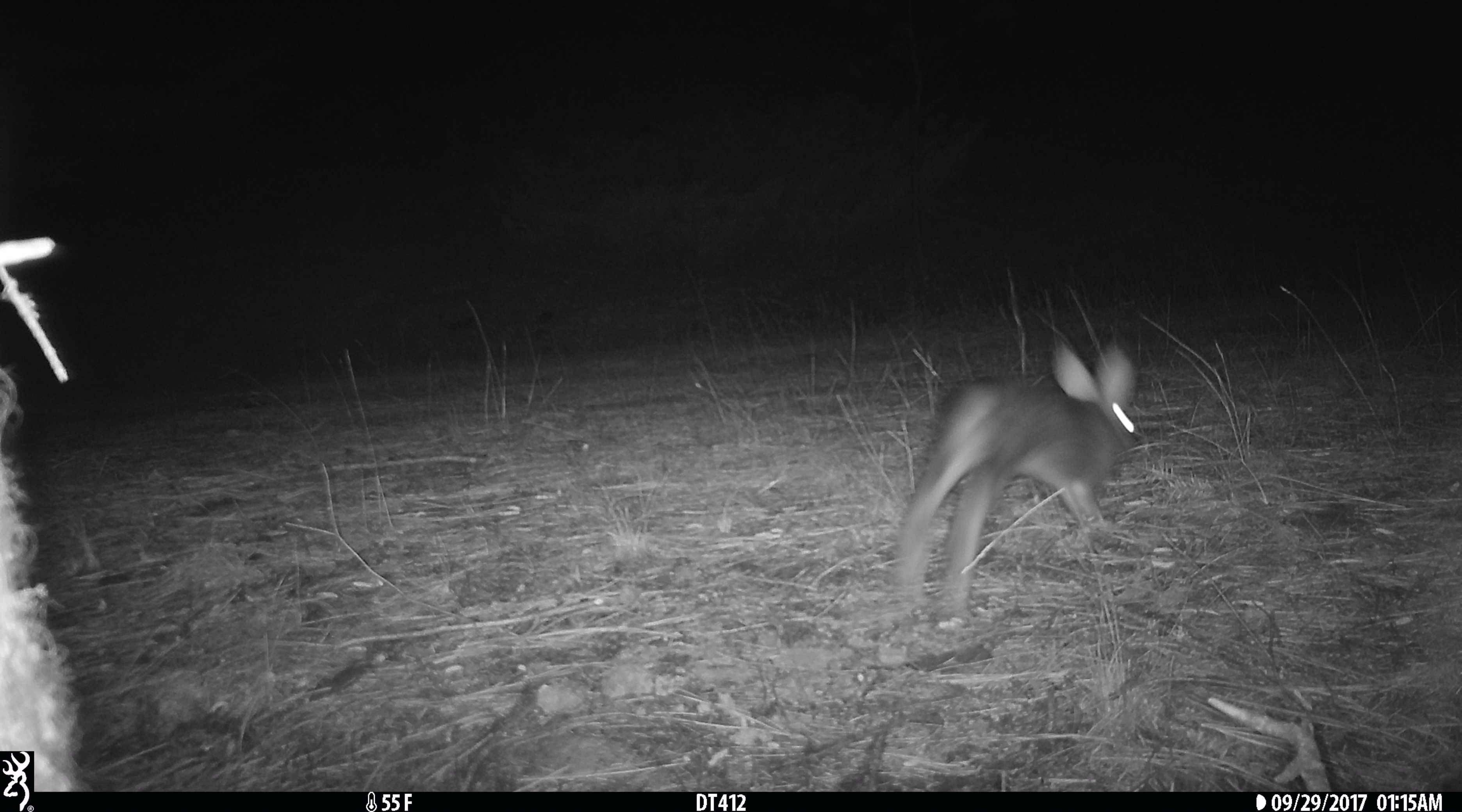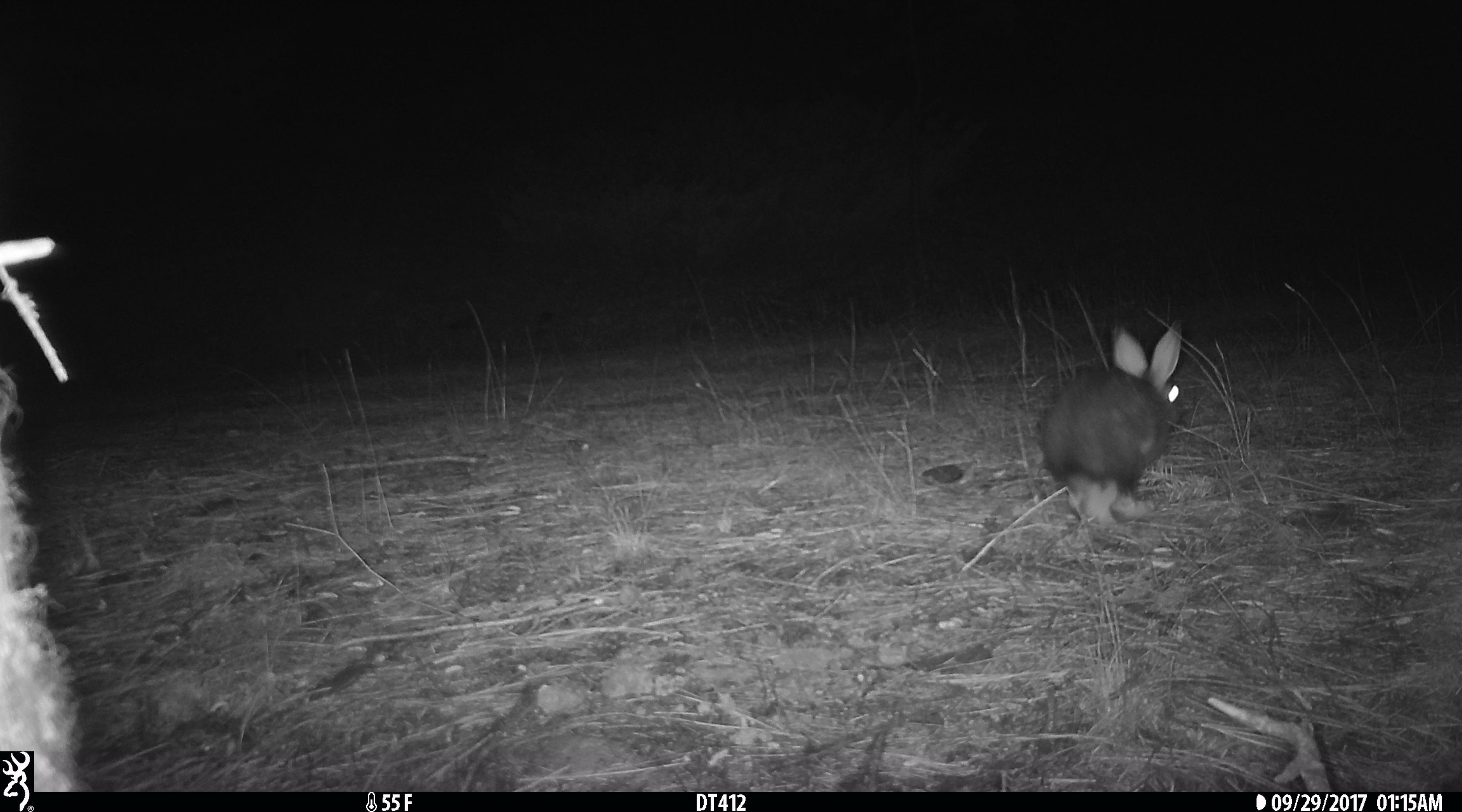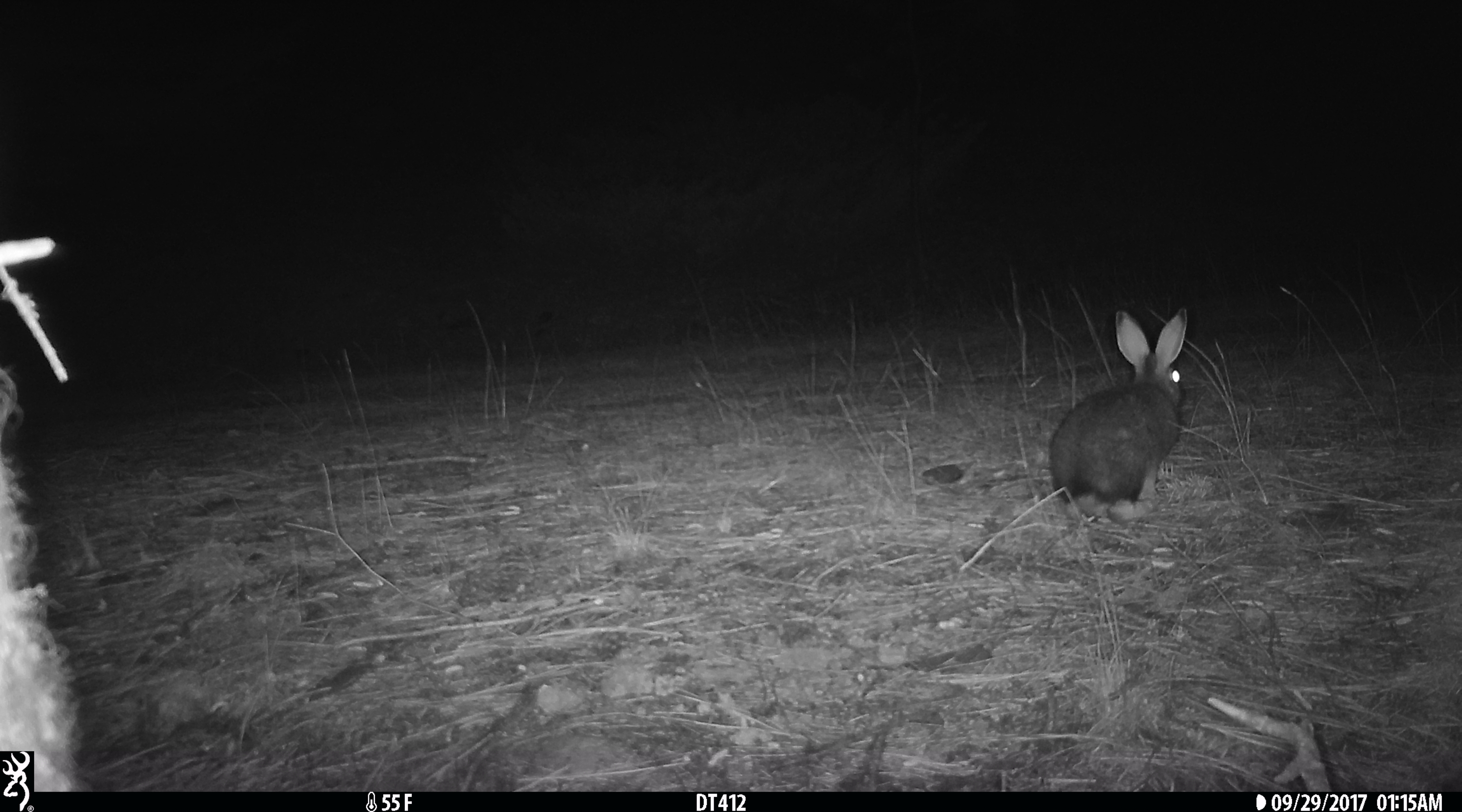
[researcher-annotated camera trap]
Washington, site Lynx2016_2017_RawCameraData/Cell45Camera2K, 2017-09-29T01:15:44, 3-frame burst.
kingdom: Animalia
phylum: Chordata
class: Mammalia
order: Lagomorpha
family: Leporidae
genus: Lepus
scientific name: Lepus americanus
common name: snowshoe hare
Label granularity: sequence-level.